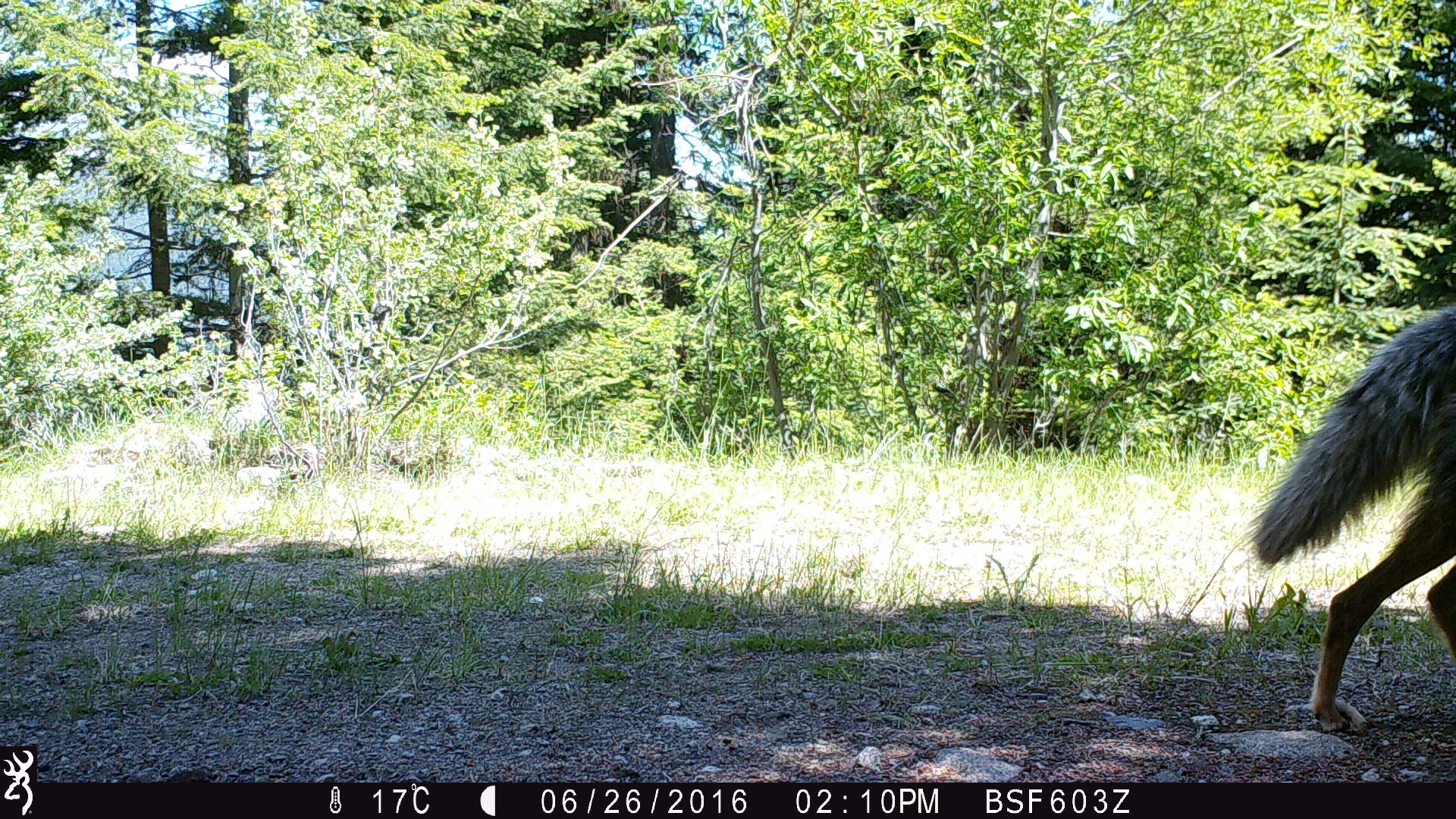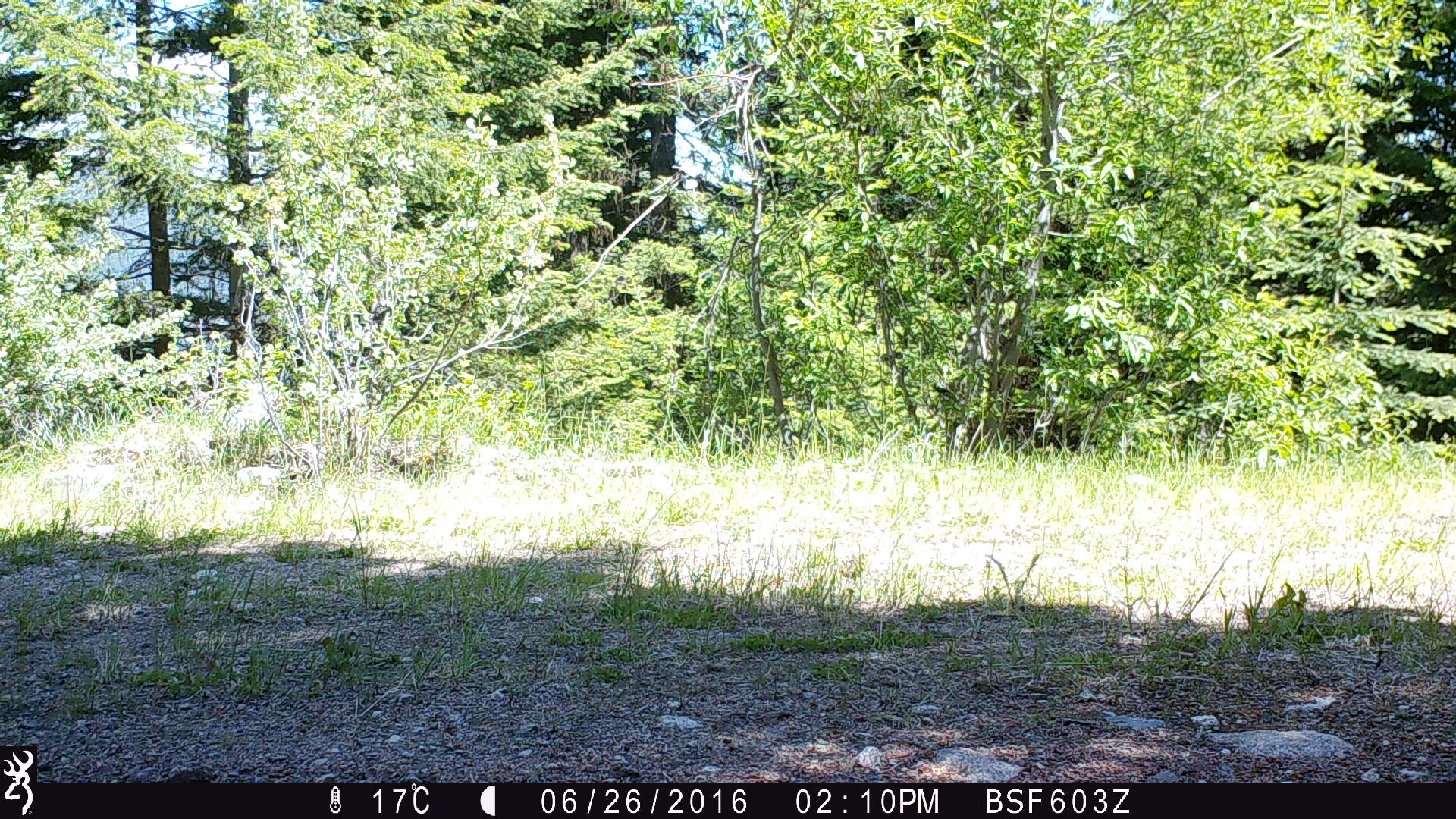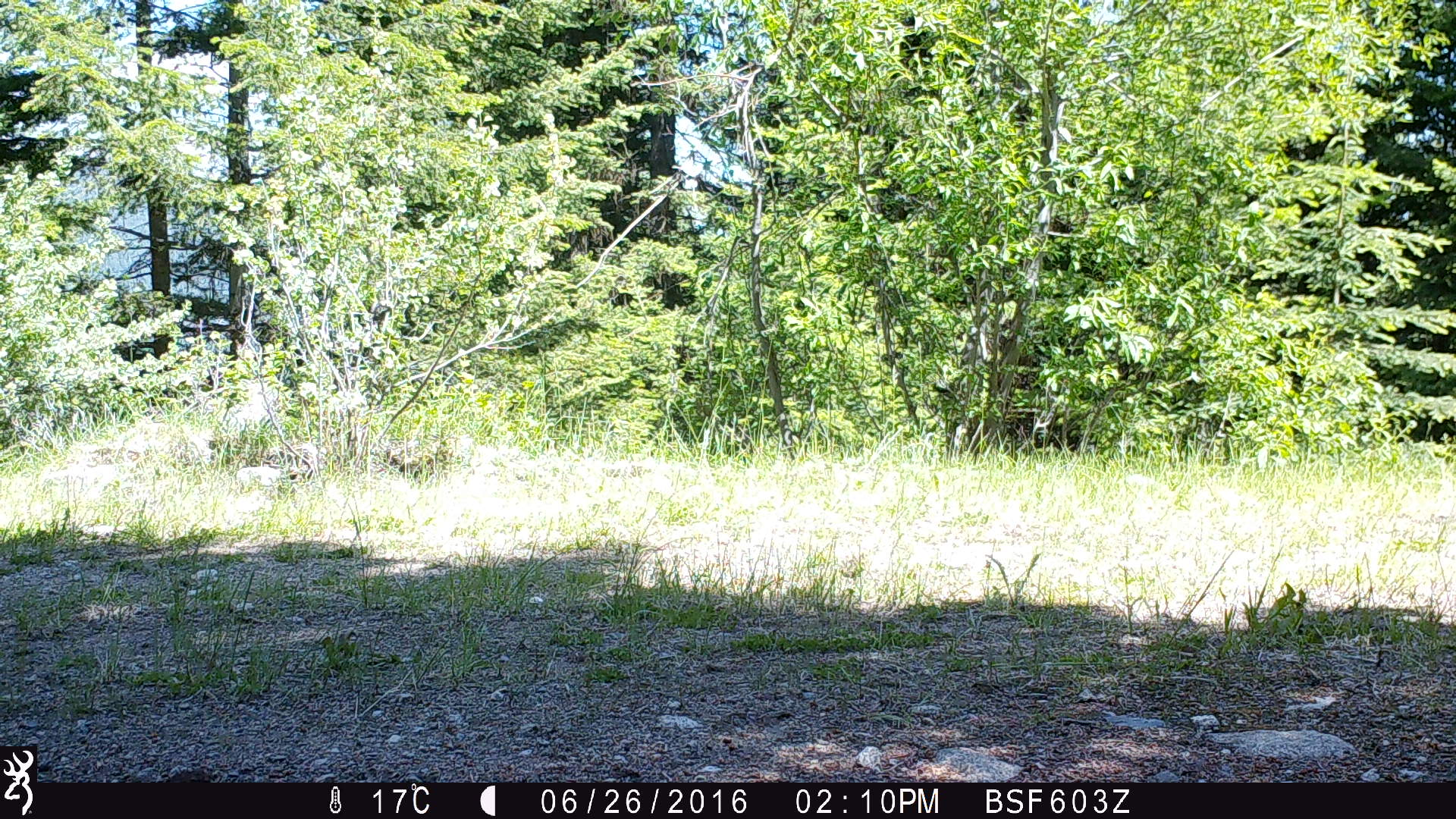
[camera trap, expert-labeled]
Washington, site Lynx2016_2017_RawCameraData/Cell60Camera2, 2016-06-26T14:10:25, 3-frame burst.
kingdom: Animalia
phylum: Chordata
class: Mammalia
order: Carnivora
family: Canidae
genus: Canis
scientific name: Canis latrans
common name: coyote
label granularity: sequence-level